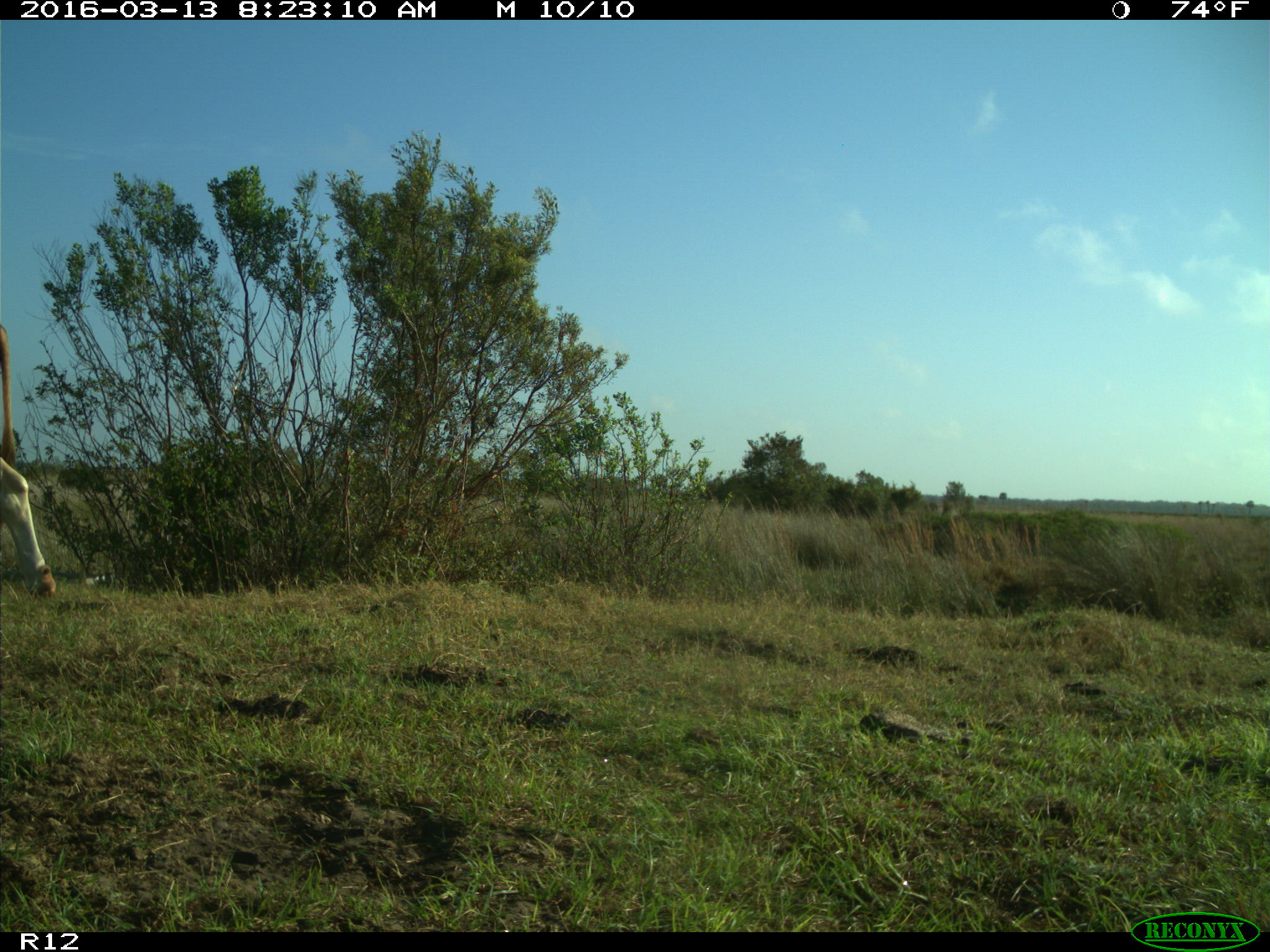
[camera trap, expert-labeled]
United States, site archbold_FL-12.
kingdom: Animalia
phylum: Chordata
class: Mammalia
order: Artiodactyla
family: Bovidae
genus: Bos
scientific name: Bos taurus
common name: domestic cow